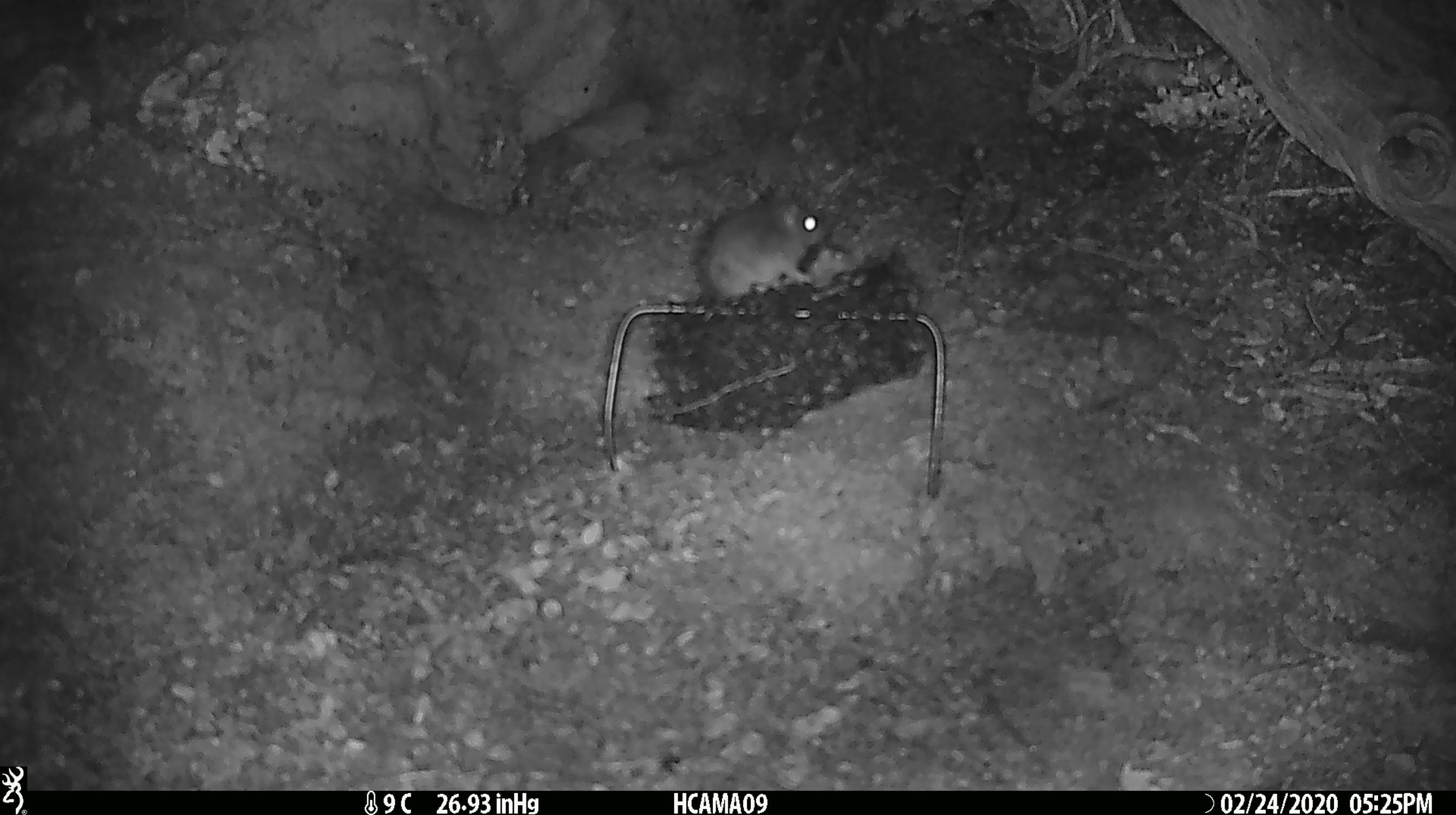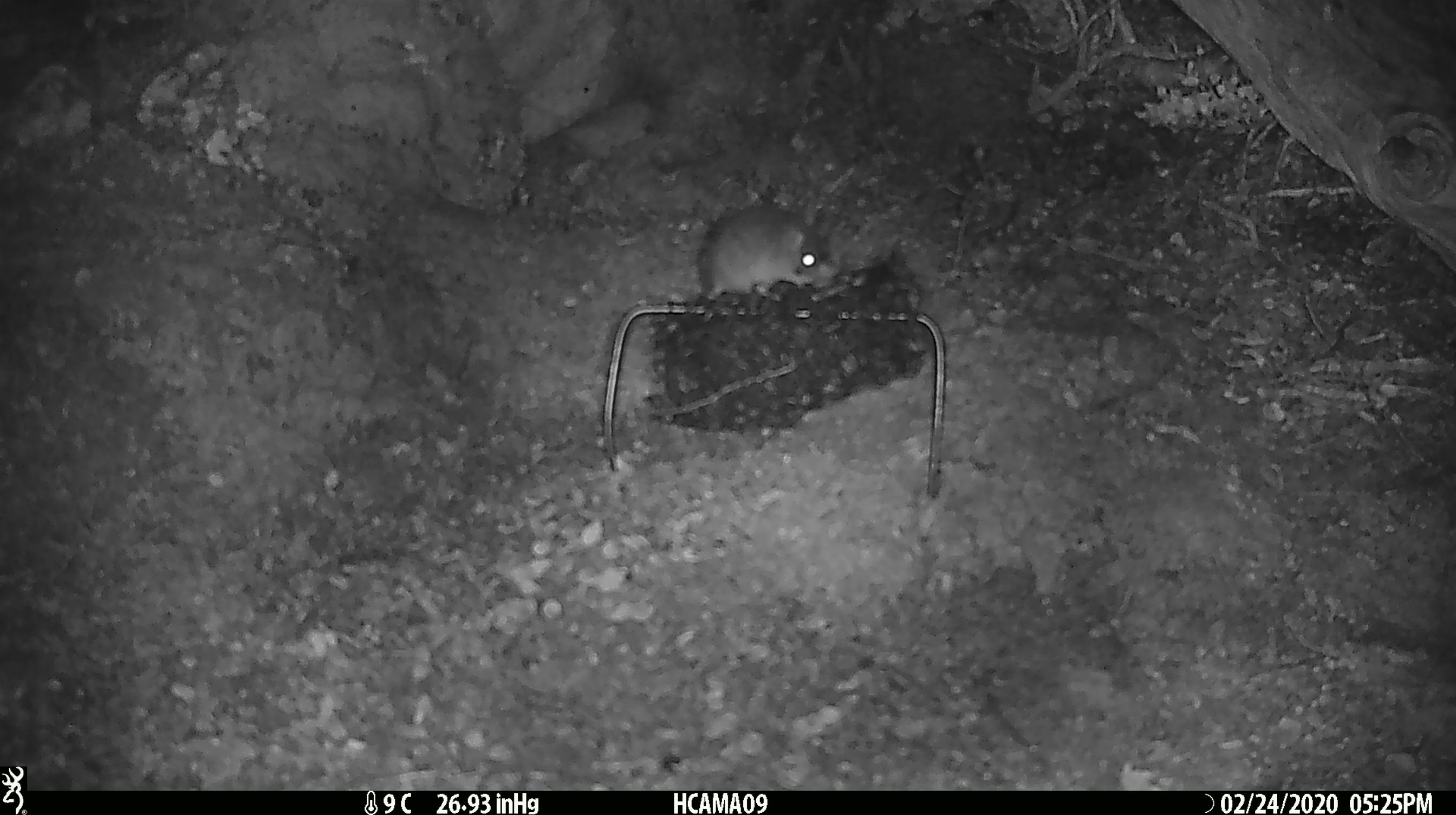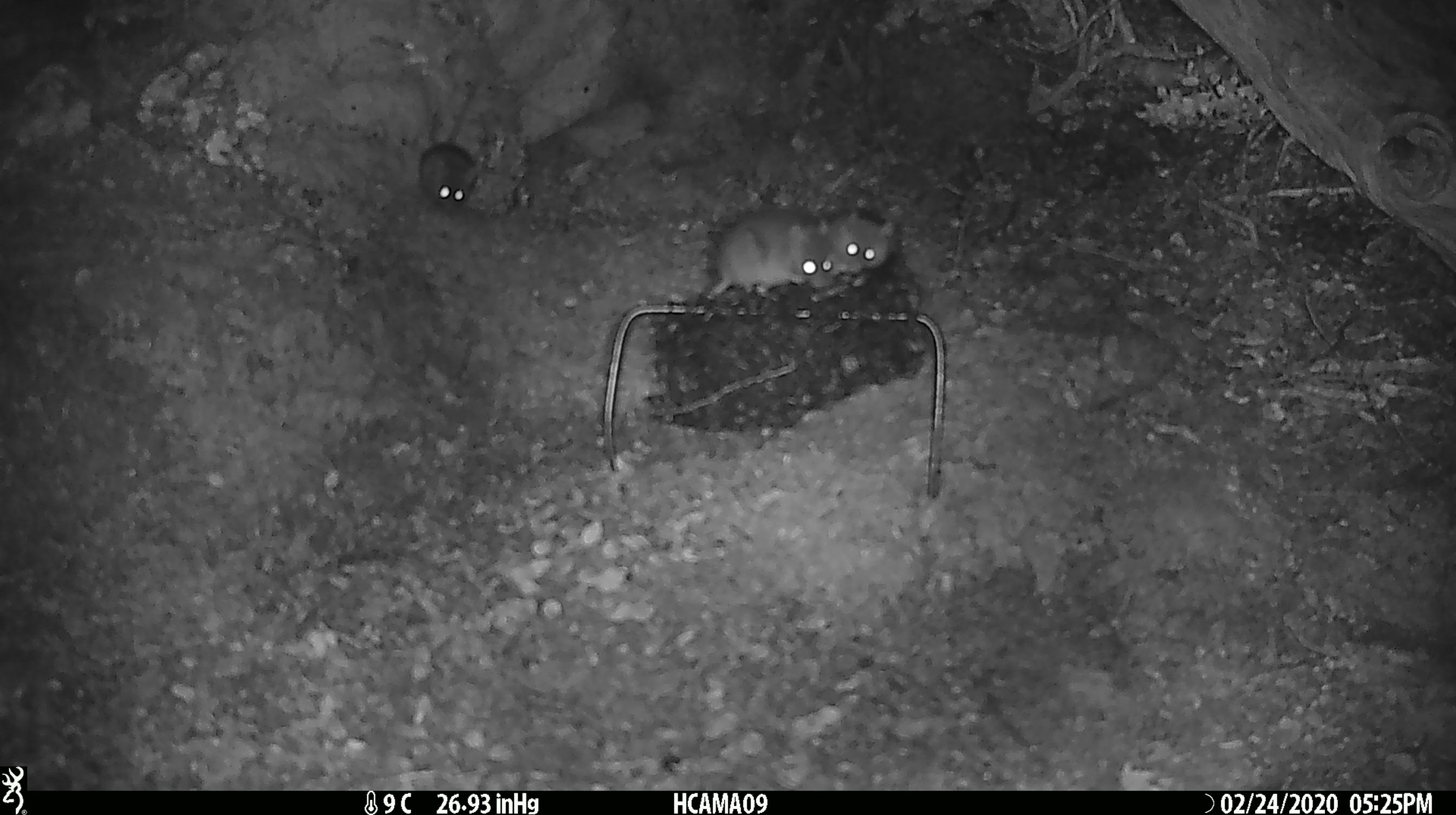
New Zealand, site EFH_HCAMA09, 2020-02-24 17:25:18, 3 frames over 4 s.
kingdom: Animalia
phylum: Chordata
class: Mammalia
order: Rodentia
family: Muridae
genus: Mus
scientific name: Mus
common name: mouse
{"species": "mouse (Mus)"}